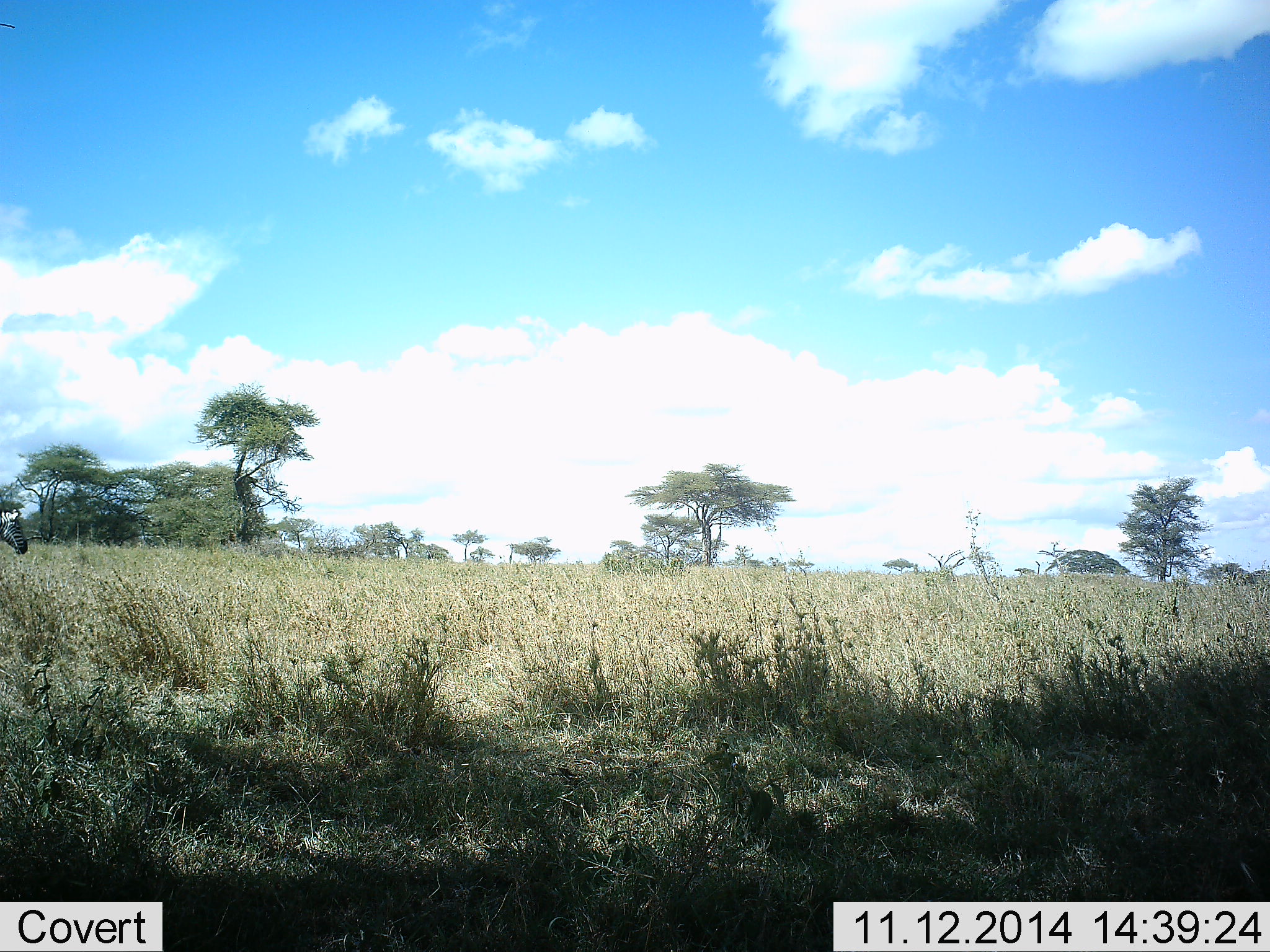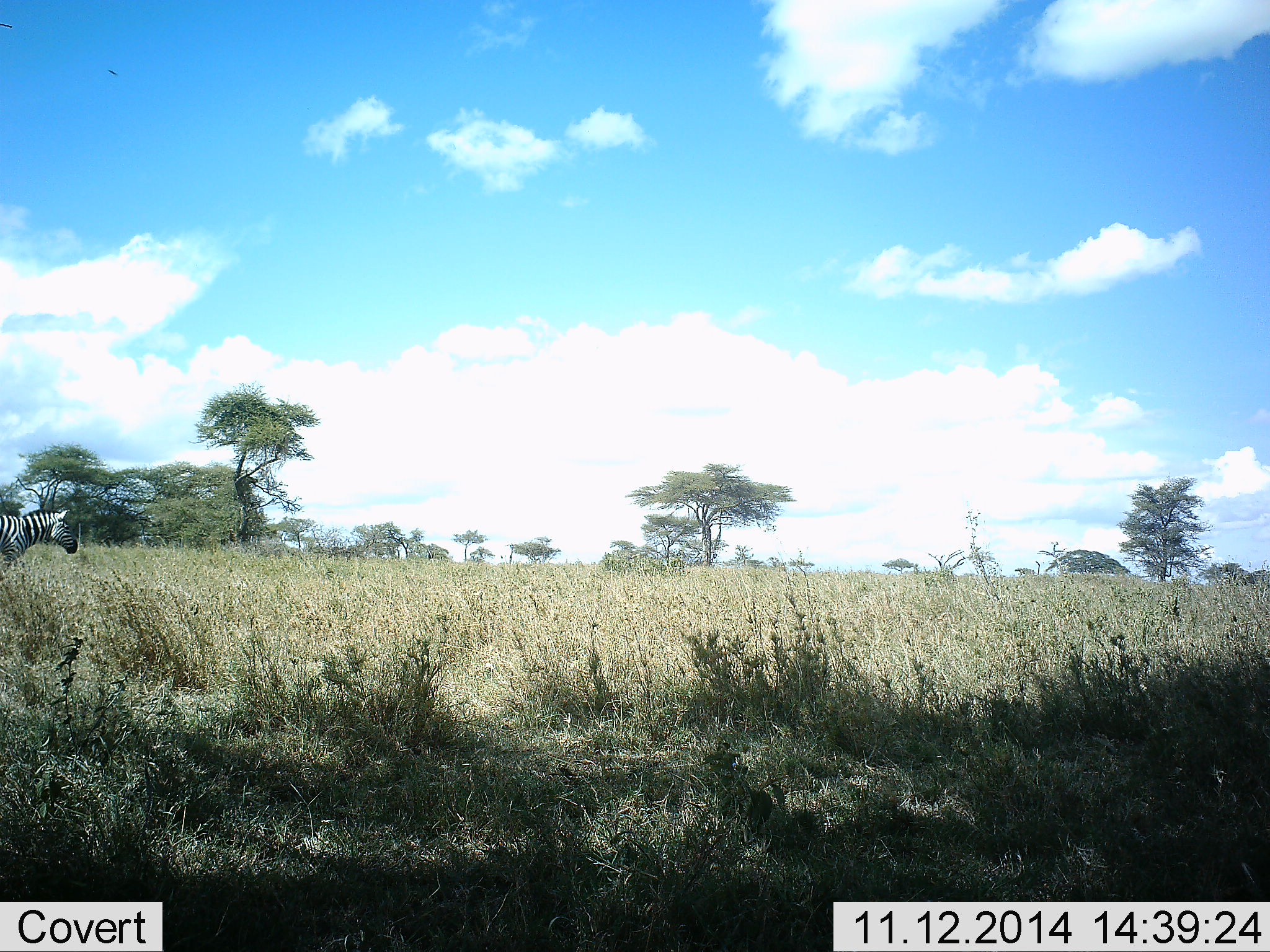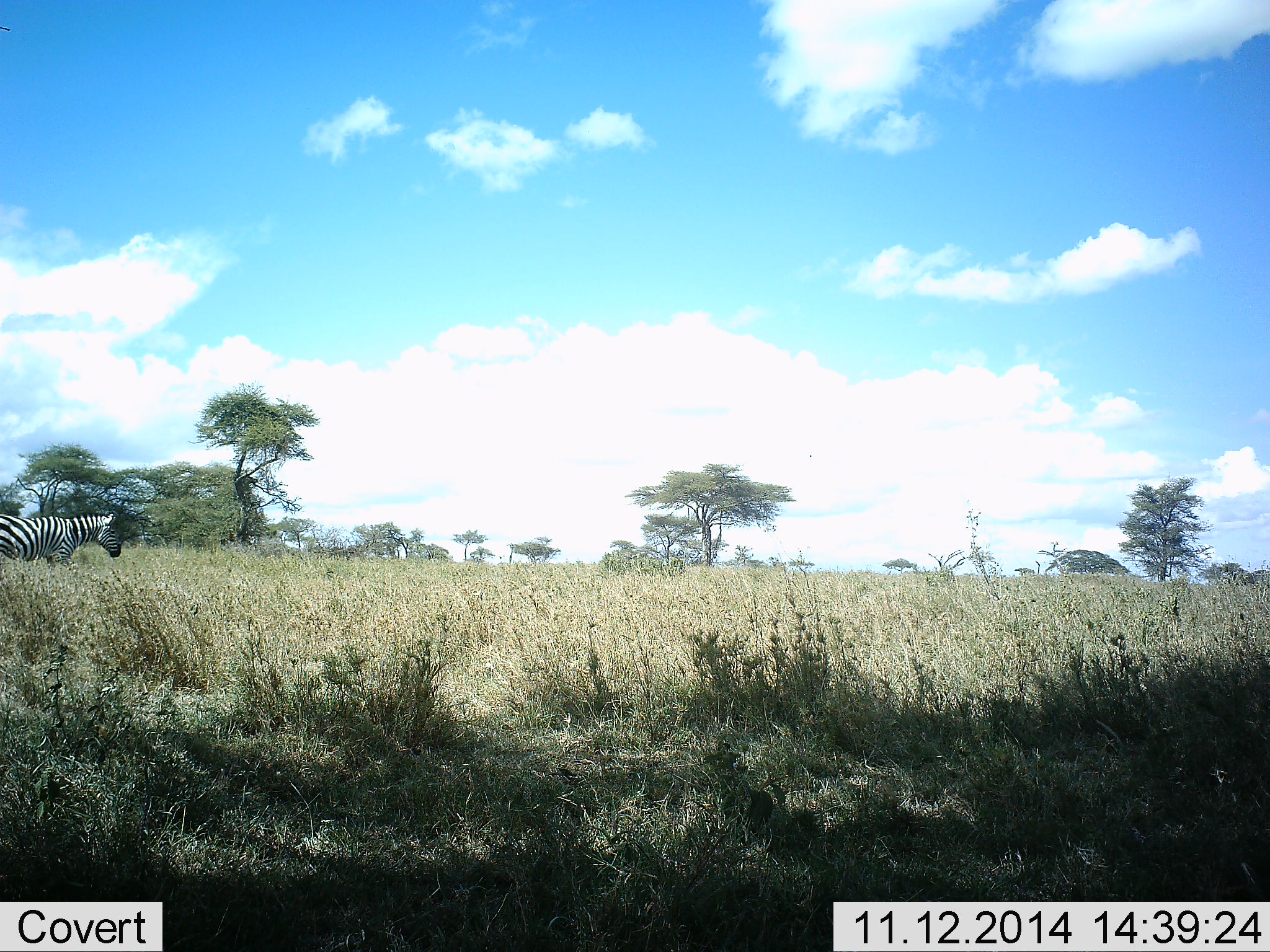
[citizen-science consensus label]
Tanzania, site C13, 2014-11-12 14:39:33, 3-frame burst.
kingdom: Animalia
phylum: Chordata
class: Mammalia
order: Perissodactyla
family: Equidae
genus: Equus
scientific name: Equus quagga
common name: plains zebra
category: zebra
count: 1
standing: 0%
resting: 0%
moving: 100%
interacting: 0%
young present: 0%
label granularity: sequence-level